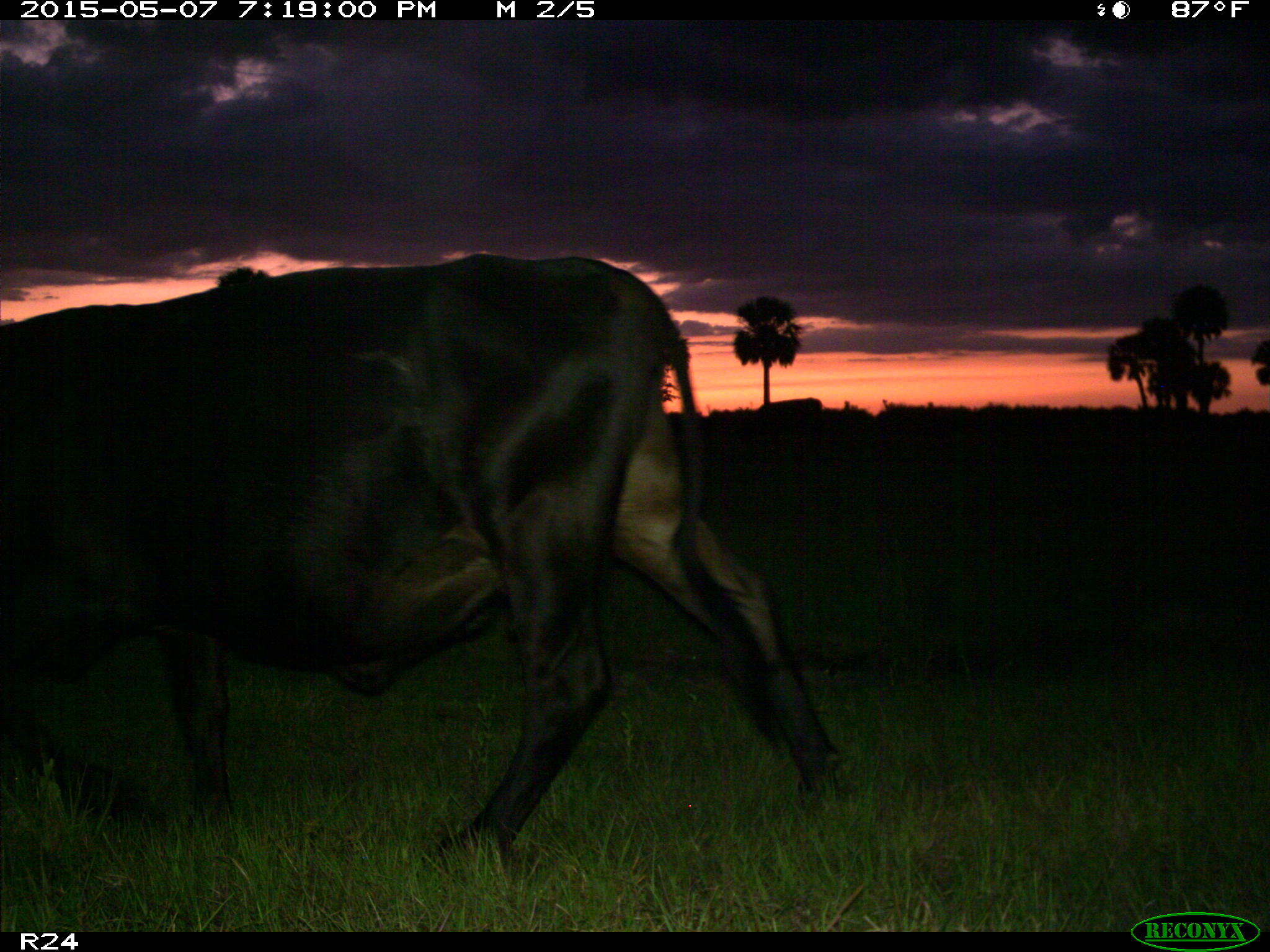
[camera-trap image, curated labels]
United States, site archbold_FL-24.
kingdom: Animalia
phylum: Chordata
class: Mammalia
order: Artiodactyla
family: Bovidae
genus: Bos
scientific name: Bos taurus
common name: domestic cow